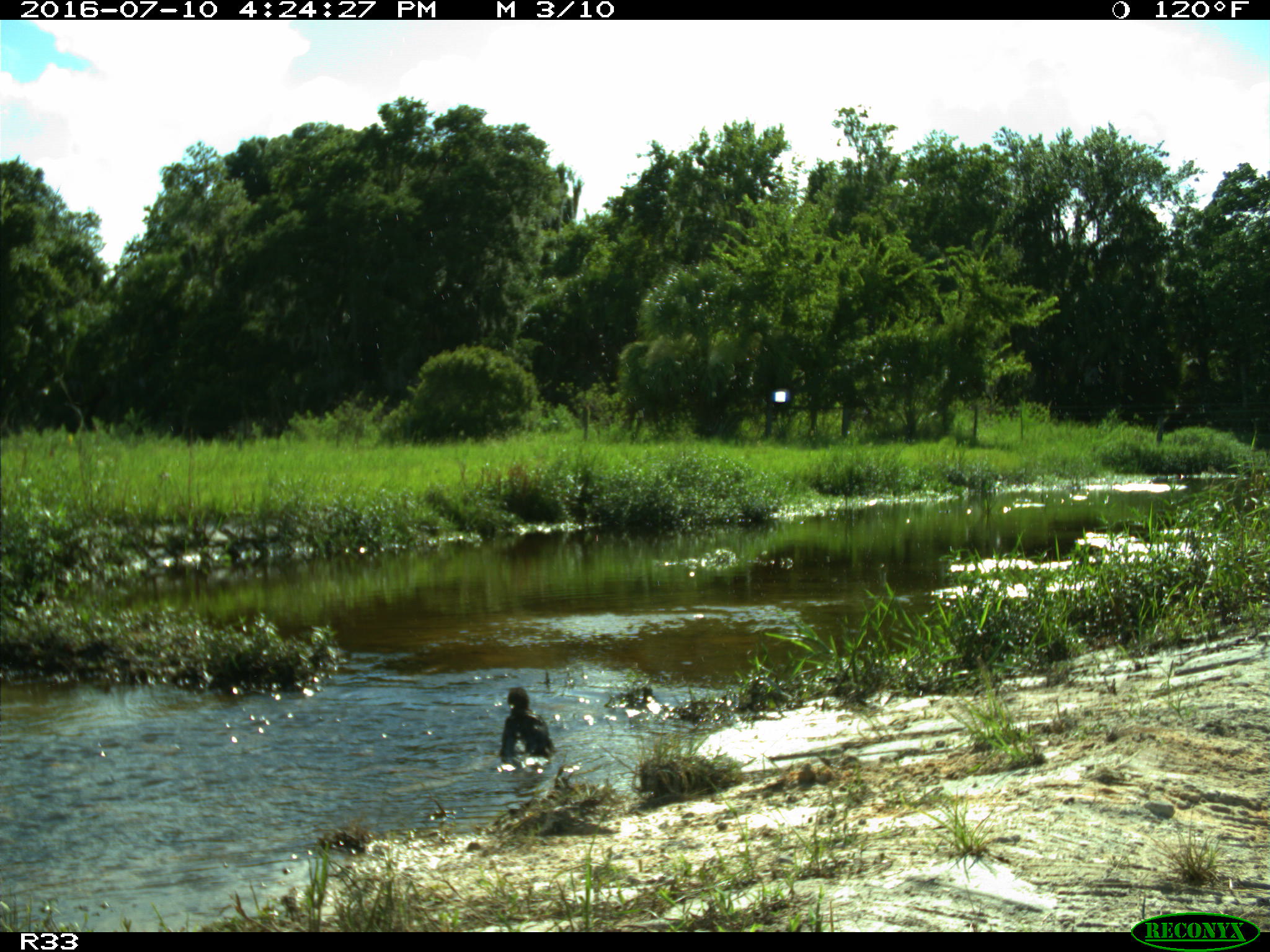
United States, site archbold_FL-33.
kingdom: Animalia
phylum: Chordata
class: Aves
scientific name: Aves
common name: birds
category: unidentified bird